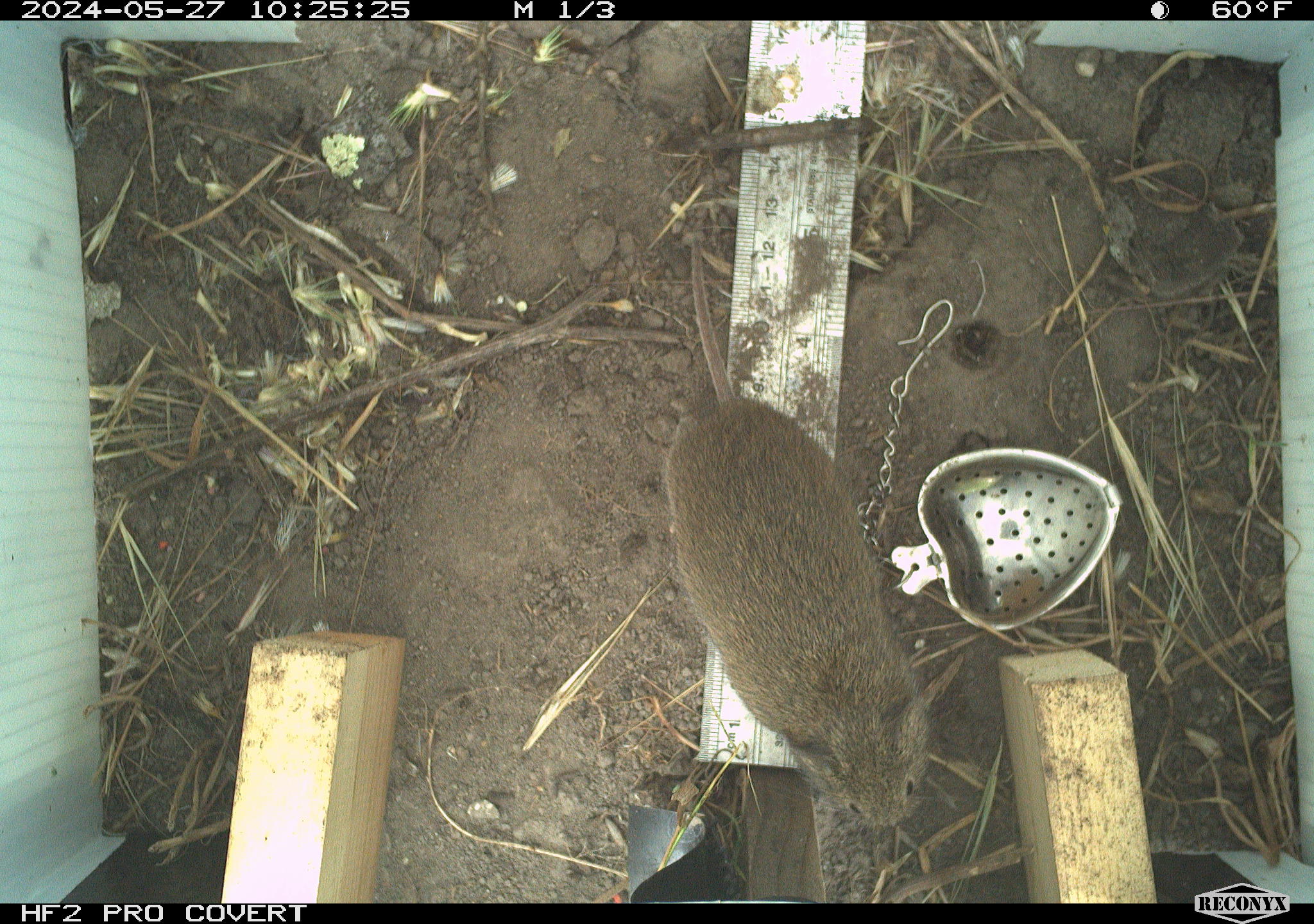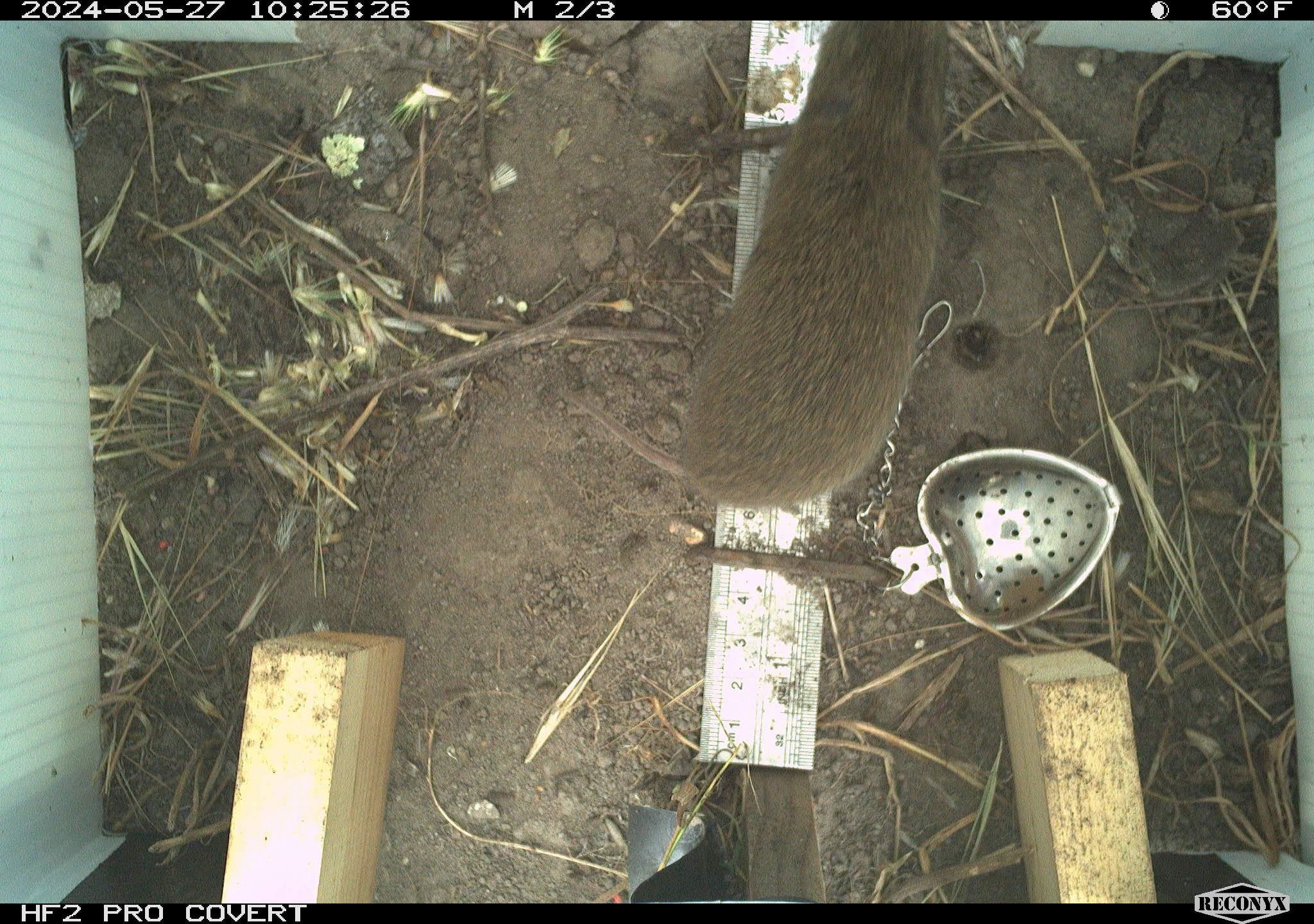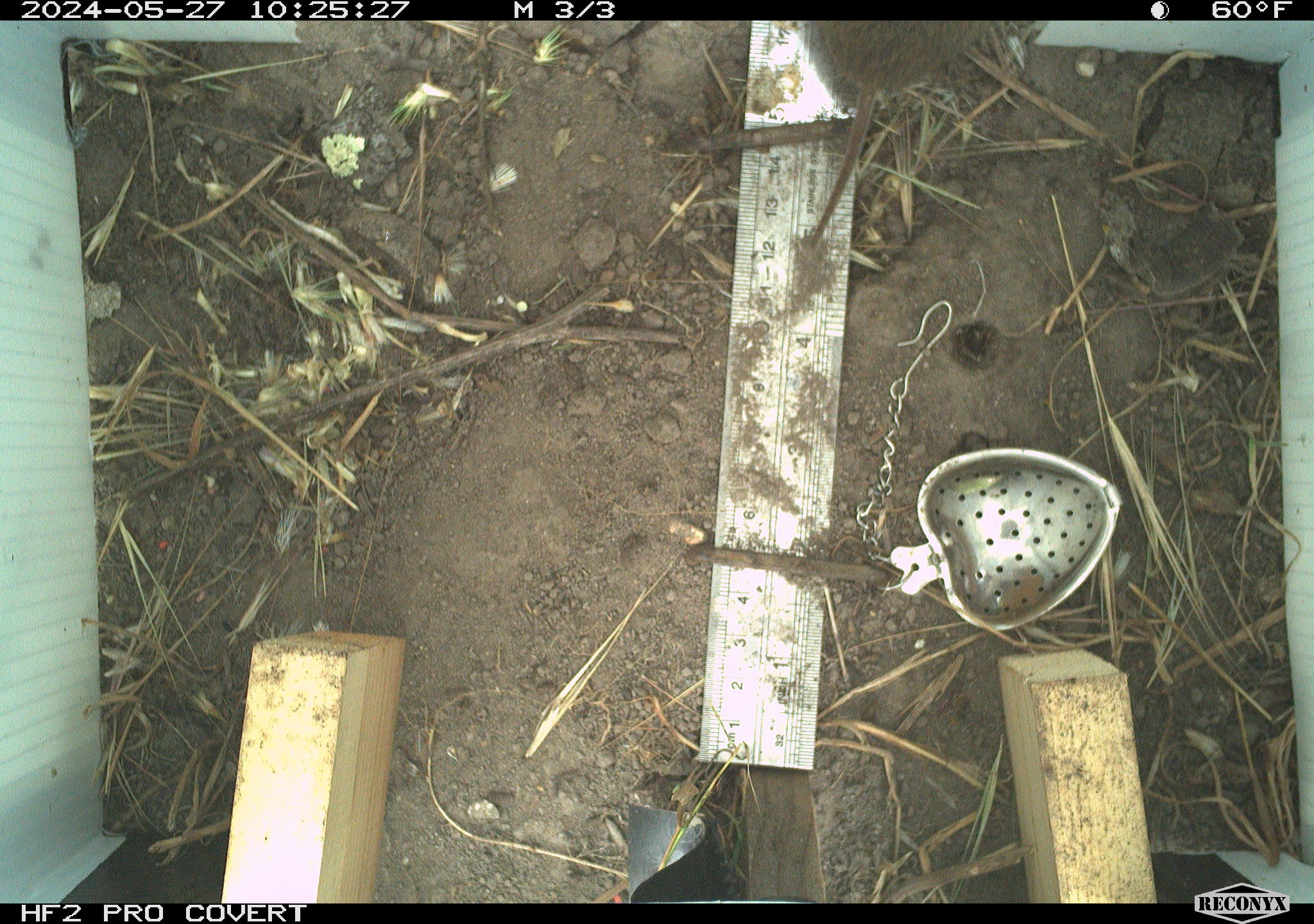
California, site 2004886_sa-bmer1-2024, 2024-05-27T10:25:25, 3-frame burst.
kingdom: Animalia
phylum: Chordata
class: Mammalia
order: Rodentia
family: Cricetidae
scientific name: Arvicolinae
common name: voles, lemmings, and muskrats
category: arvicolinae subfamily